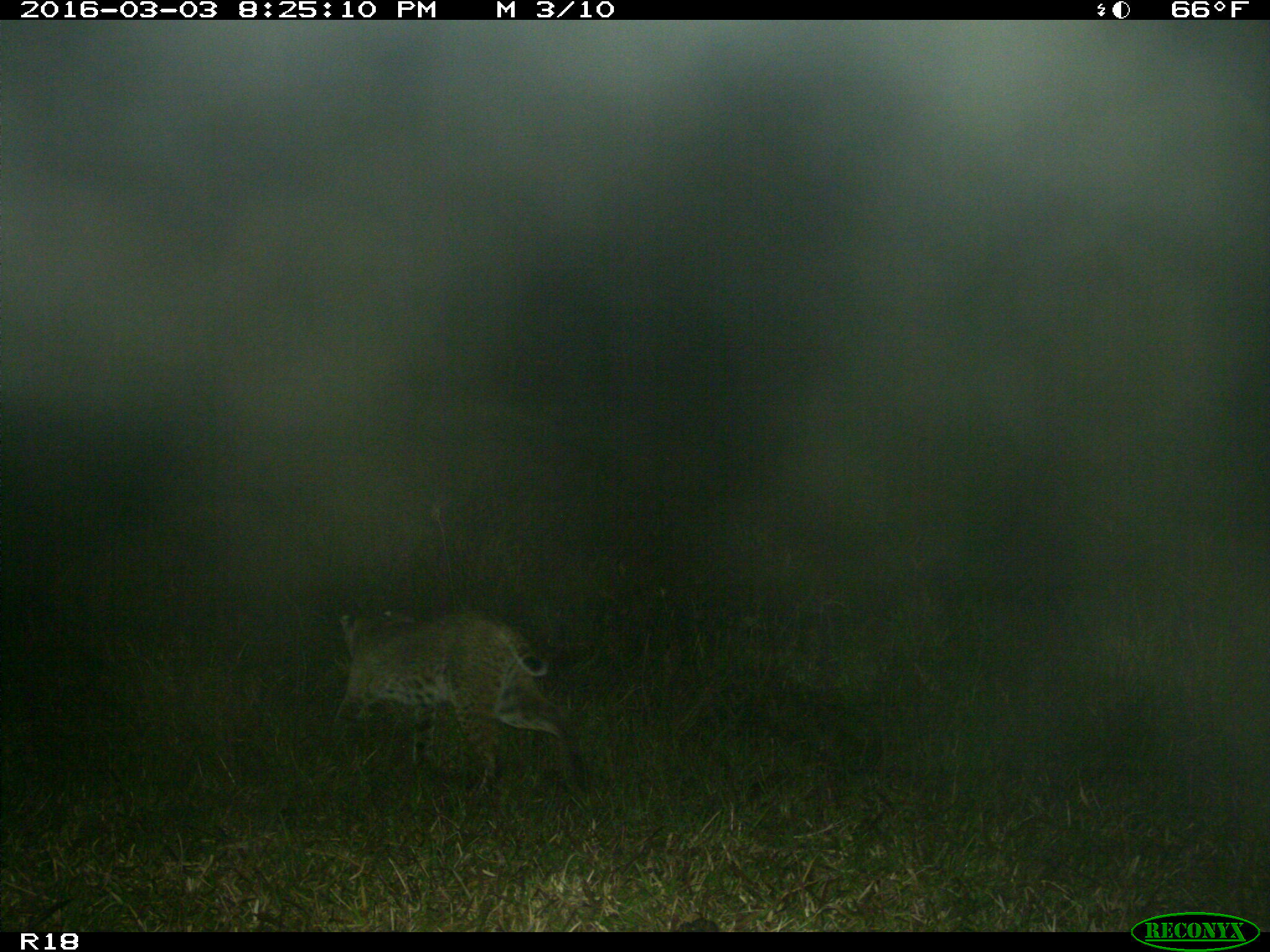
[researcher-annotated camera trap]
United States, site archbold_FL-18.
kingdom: Animalia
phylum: Chordata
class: Mammalia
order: Carnivora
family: Felidae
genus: Lynx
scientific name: Lynx rufus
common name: bobcat